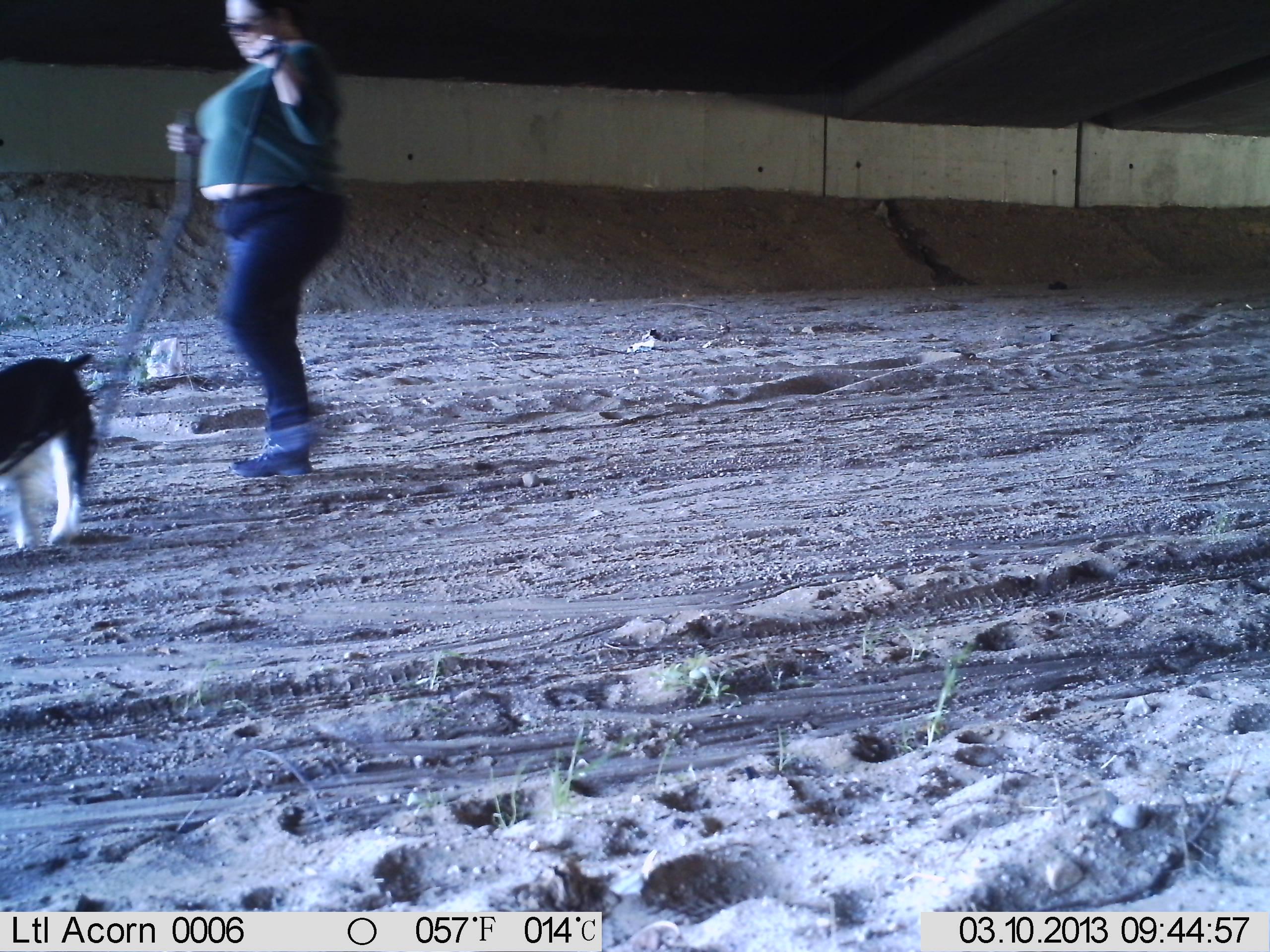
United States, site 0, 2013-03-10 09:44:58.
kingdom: Animalia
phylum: Chordata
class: Mammalia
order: Carnivora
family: Canidae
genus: Canis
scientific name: Canis familiaris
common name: domestic dog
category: dog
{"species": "dog (domestic dog) (Canis familiaris)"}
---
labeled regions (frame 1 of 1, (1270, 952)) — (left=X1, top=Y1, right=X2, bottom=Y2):
dog: (left=160, top=0, right=365, bottom=482); (left=0, top=349, right=106, bottom=559)